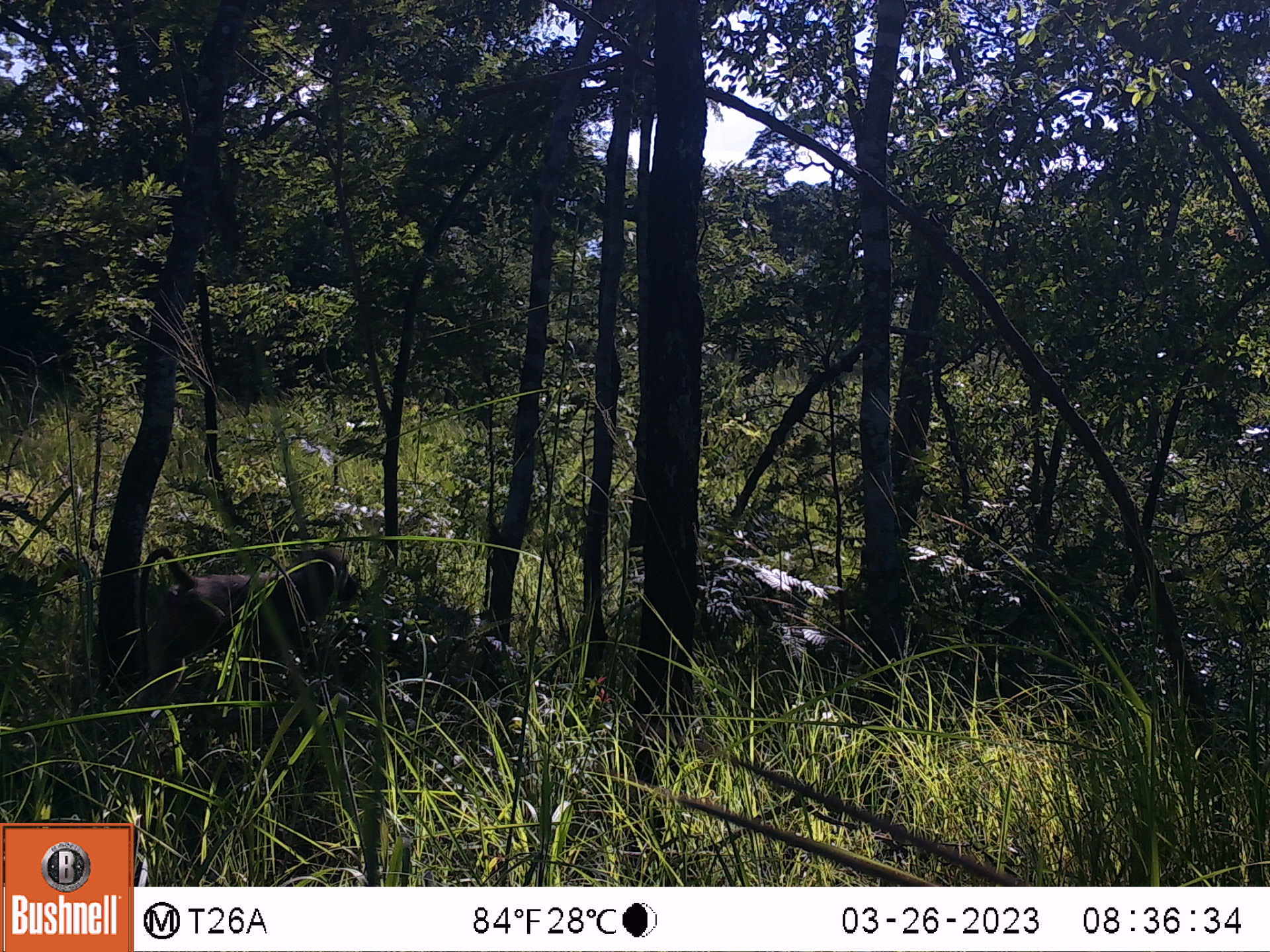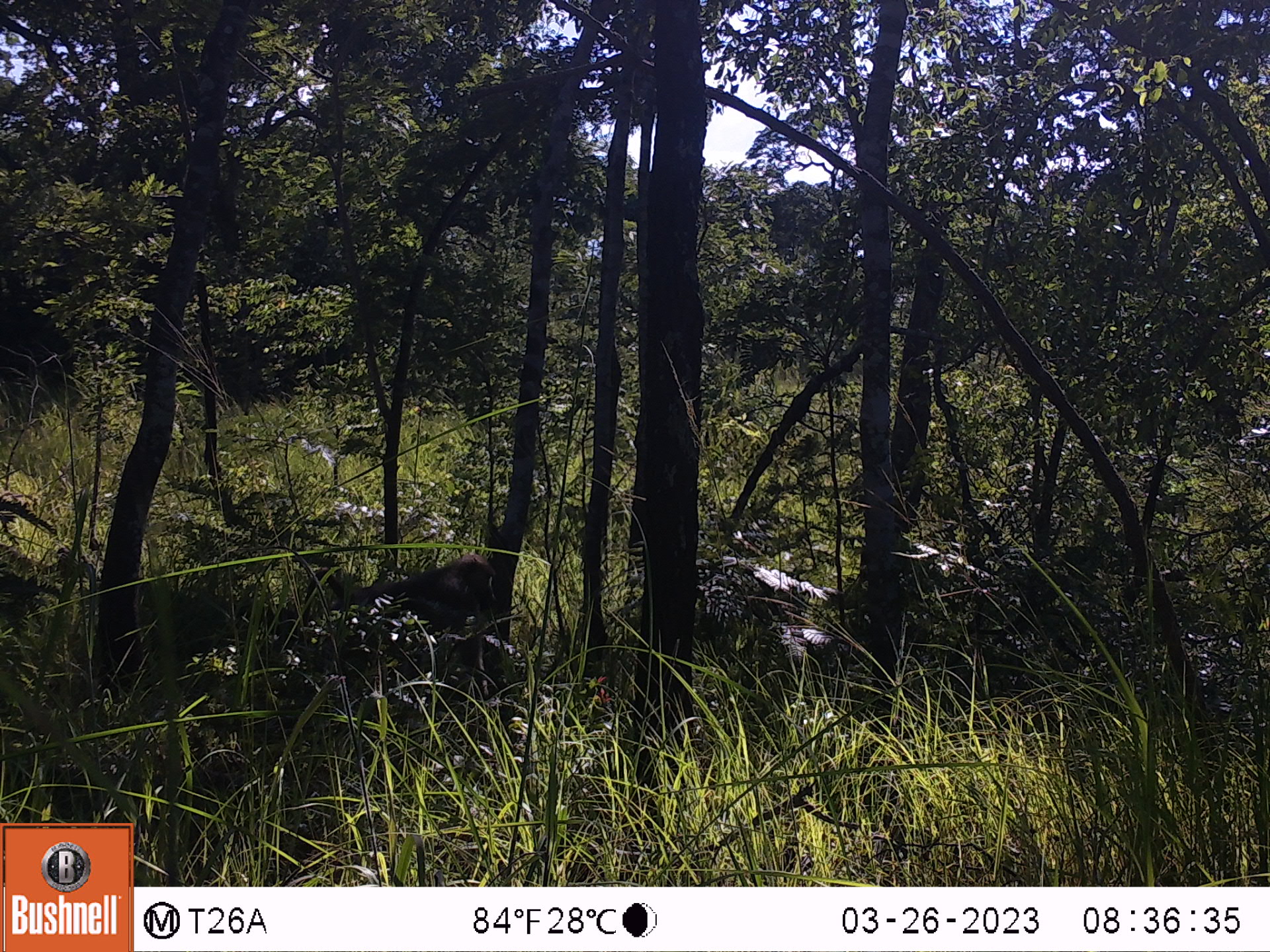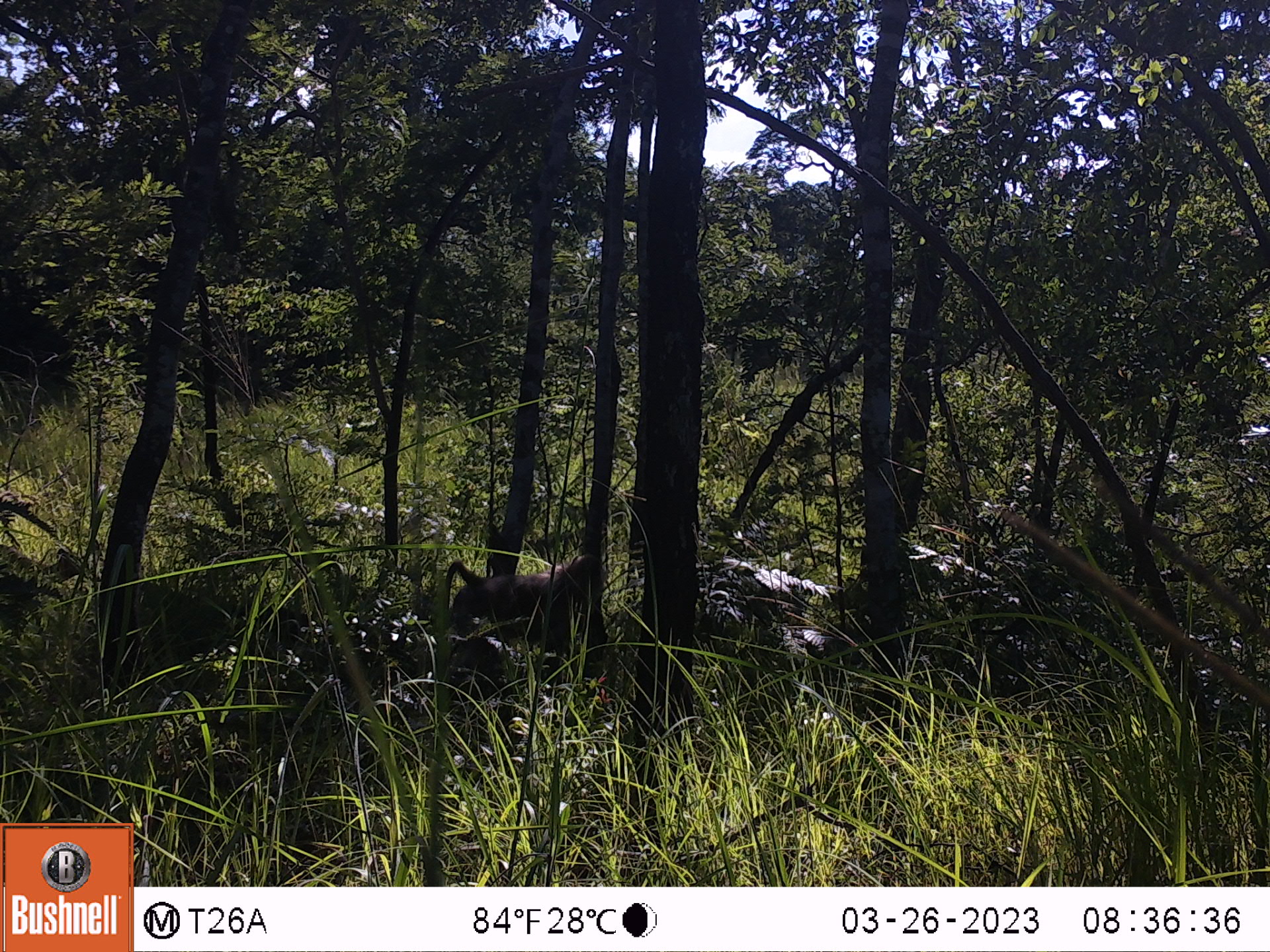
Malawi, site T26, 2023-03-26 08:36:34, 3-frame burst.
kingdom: Animalia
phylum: Chordata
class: Mammalia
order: Primates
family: Cercopithecidae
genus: Papio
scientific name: Papio cynocephalus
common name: yellow baboon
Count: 1.